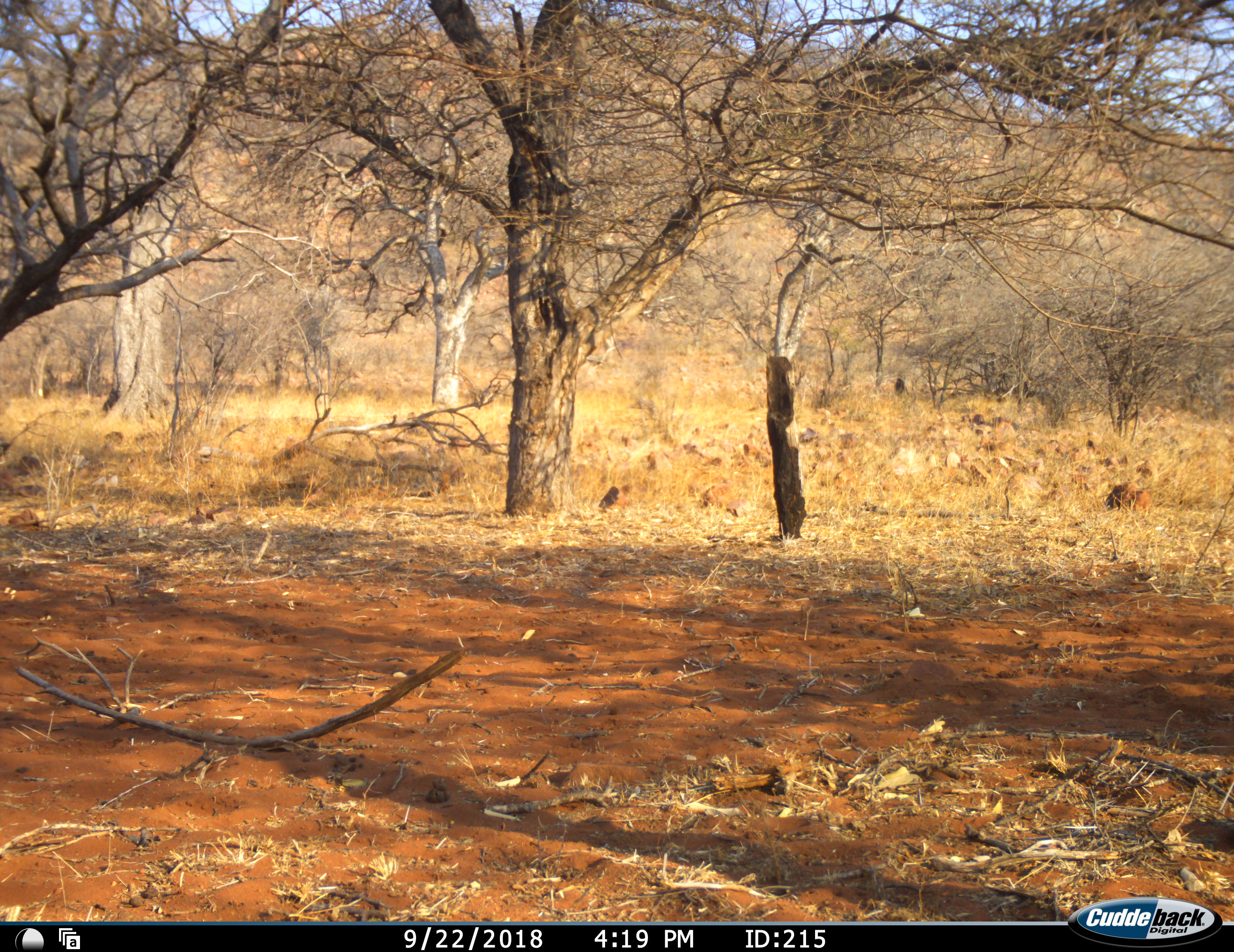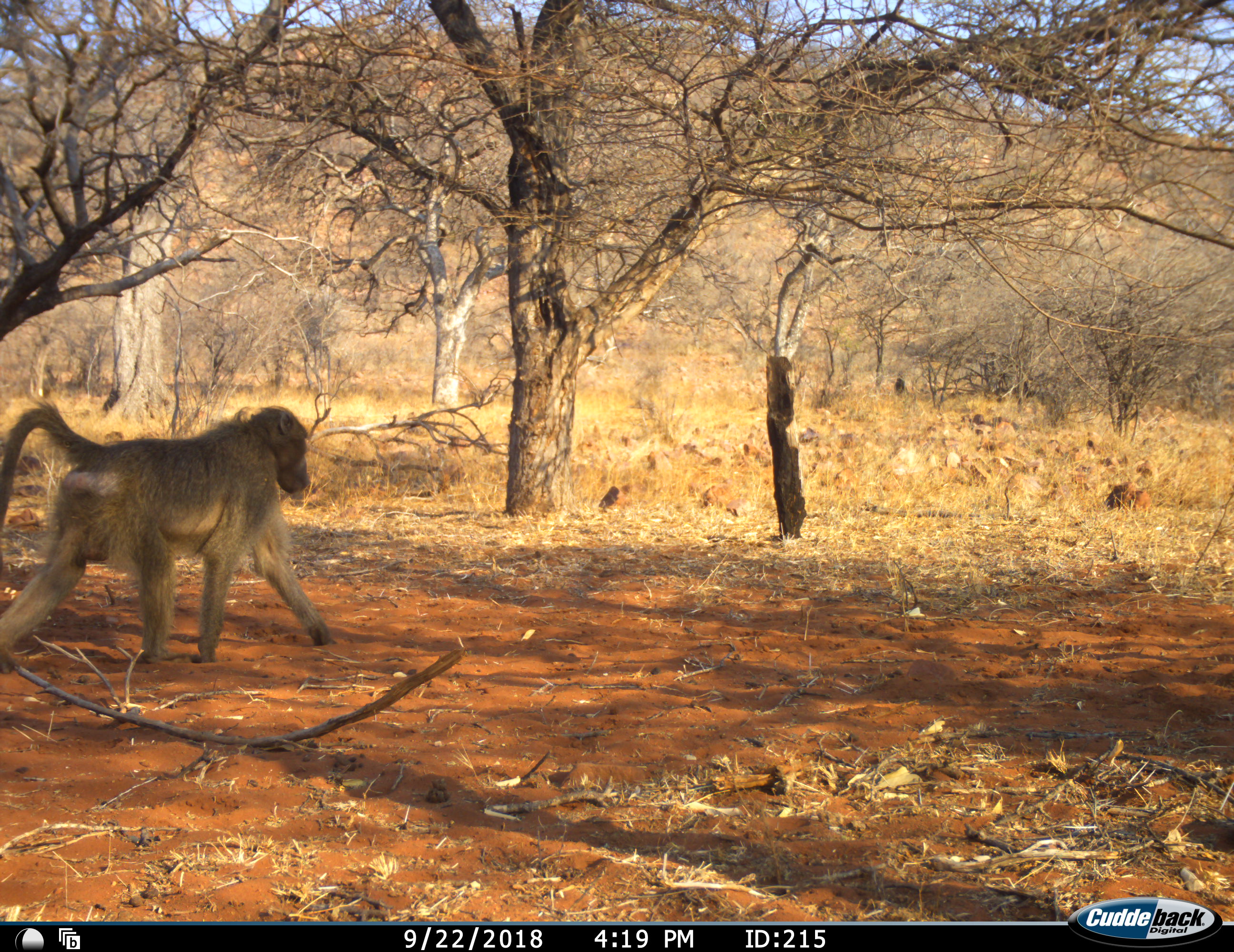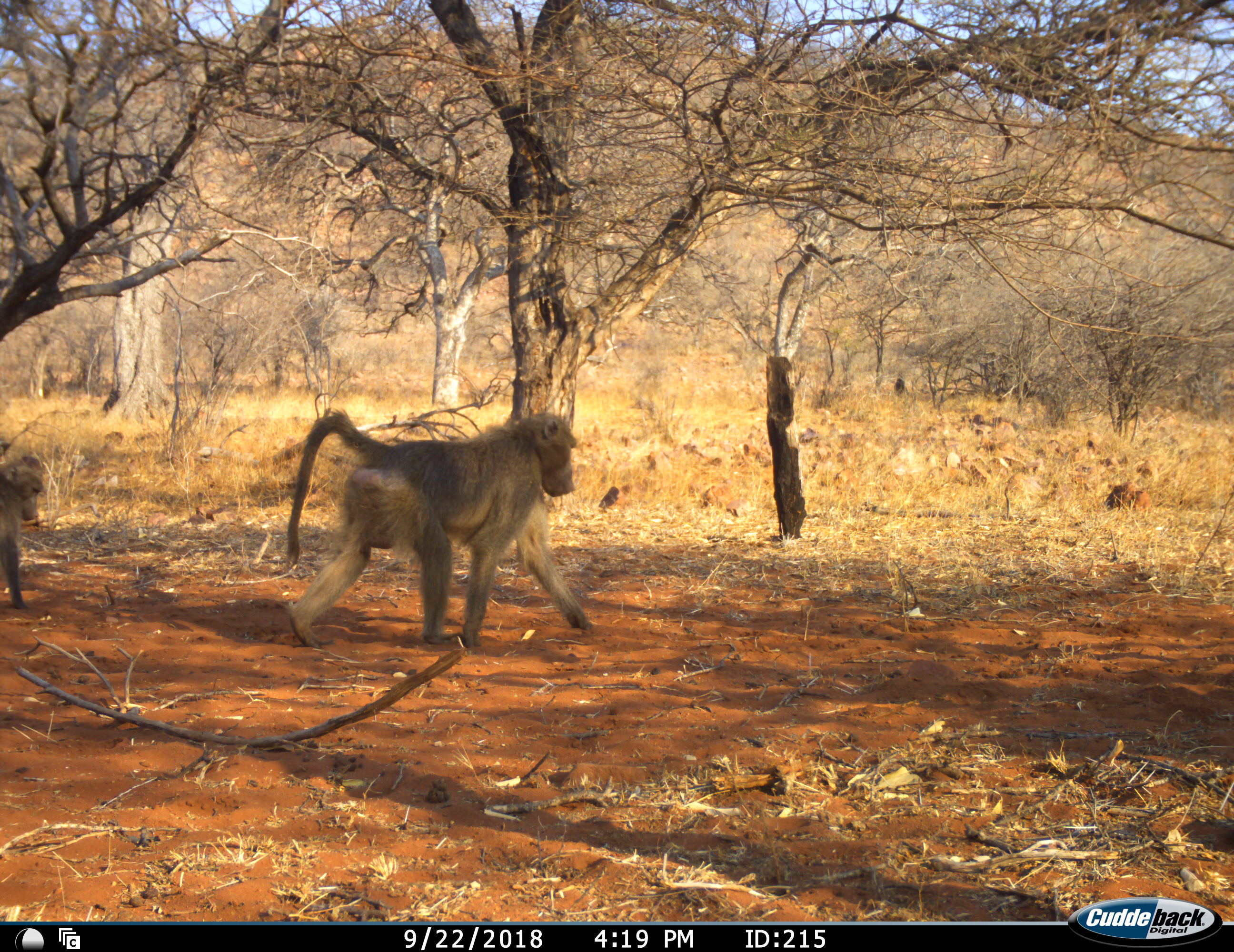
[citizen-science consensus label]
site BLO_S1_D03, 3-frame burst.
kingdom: Animalia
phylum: Chordata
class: Mammalia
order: Primates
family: Cercopithecidae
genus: Papio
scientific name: Papio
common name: baboon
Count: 2.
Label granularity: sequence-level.